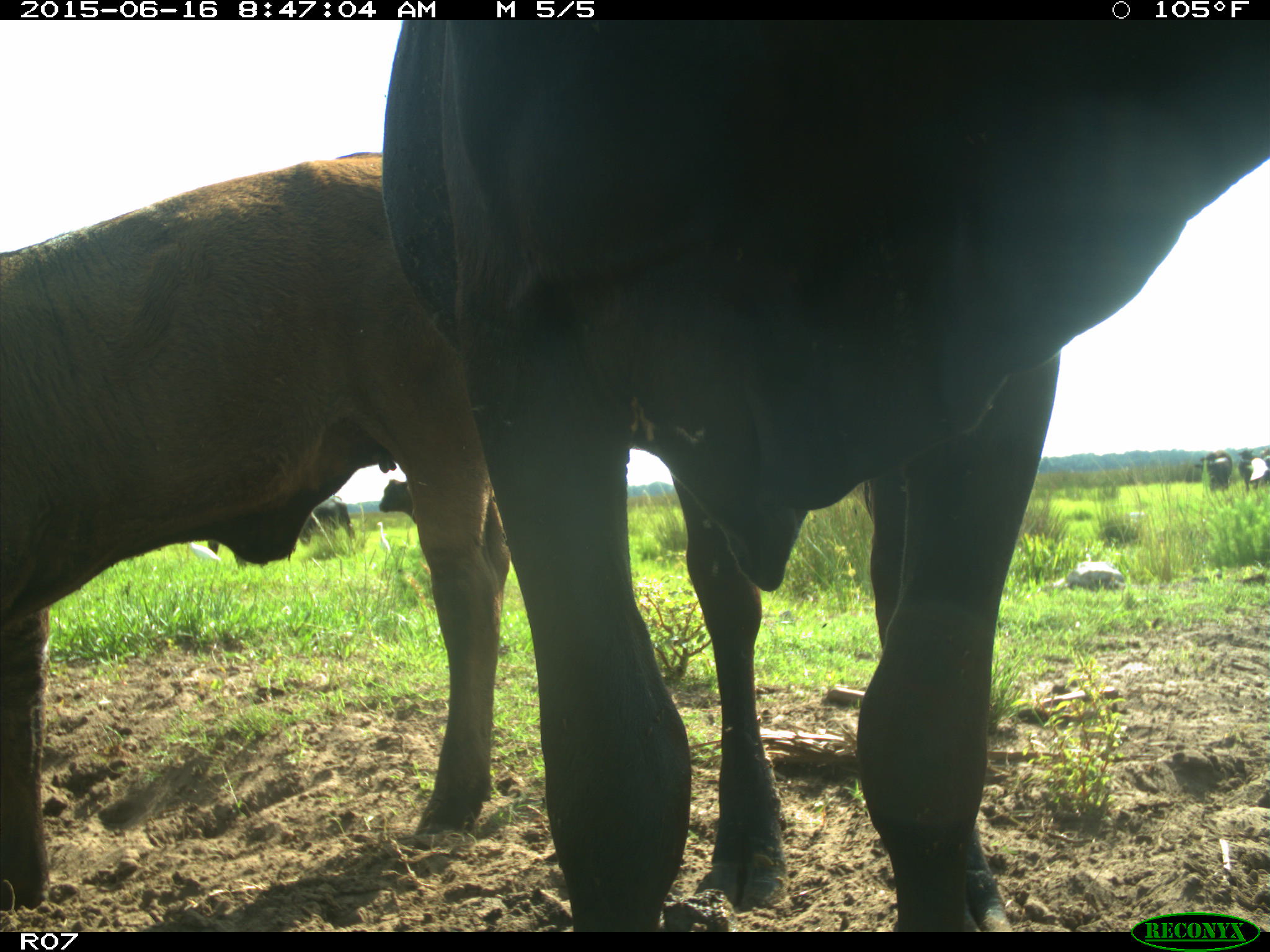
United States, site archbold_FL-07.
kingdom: Animalia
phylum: Chordata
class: Mammalia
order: Artiodactyla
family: Bovidae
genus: Bos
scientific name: Bos taurus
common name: domestic cow